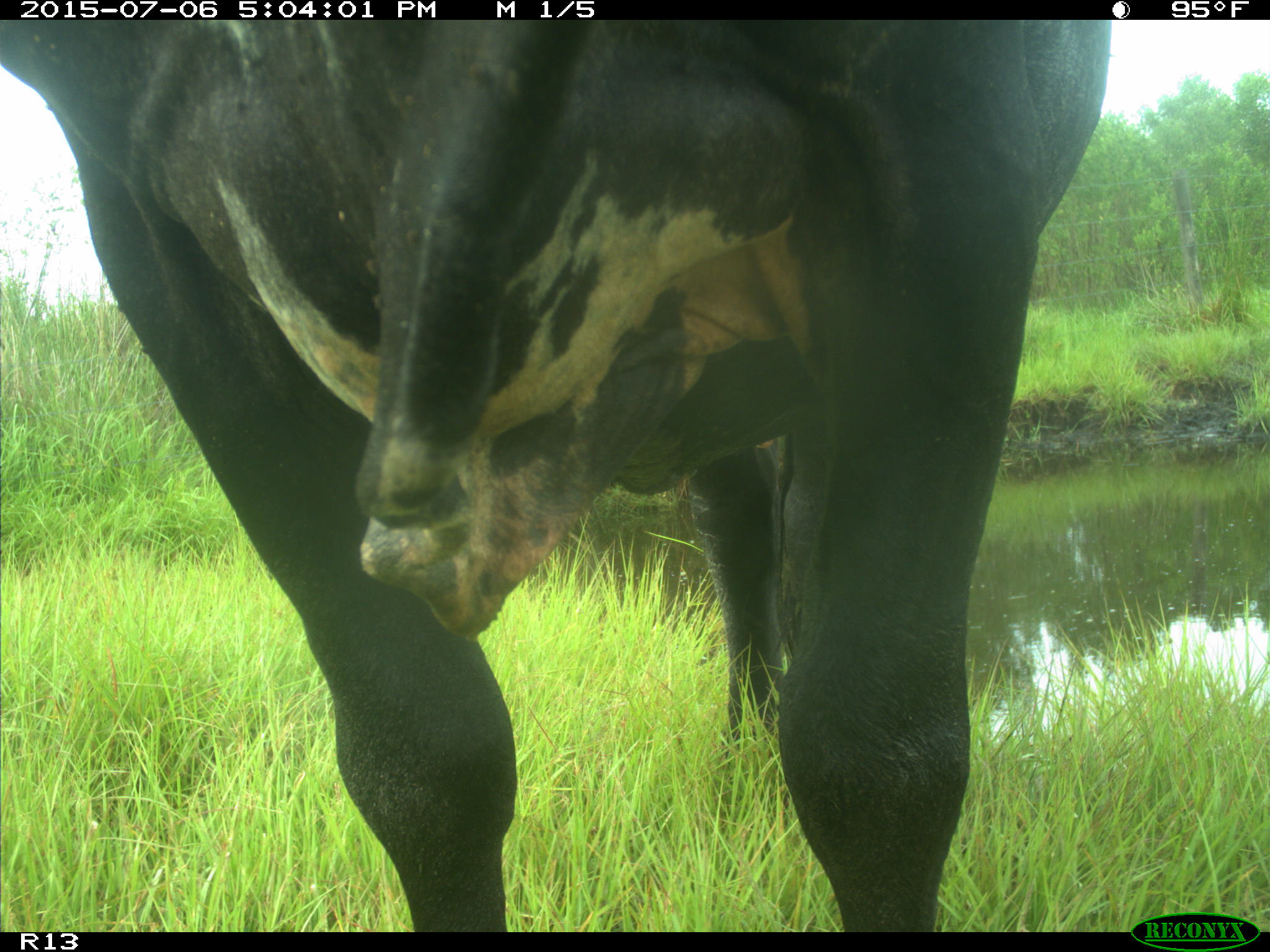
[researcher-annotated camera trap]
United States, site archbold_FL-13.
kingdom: Animalia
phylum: Chordata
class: Mammalia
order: Artiodactyla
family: Bovidae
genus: Bos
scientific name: Bos taurus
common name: domestic cow